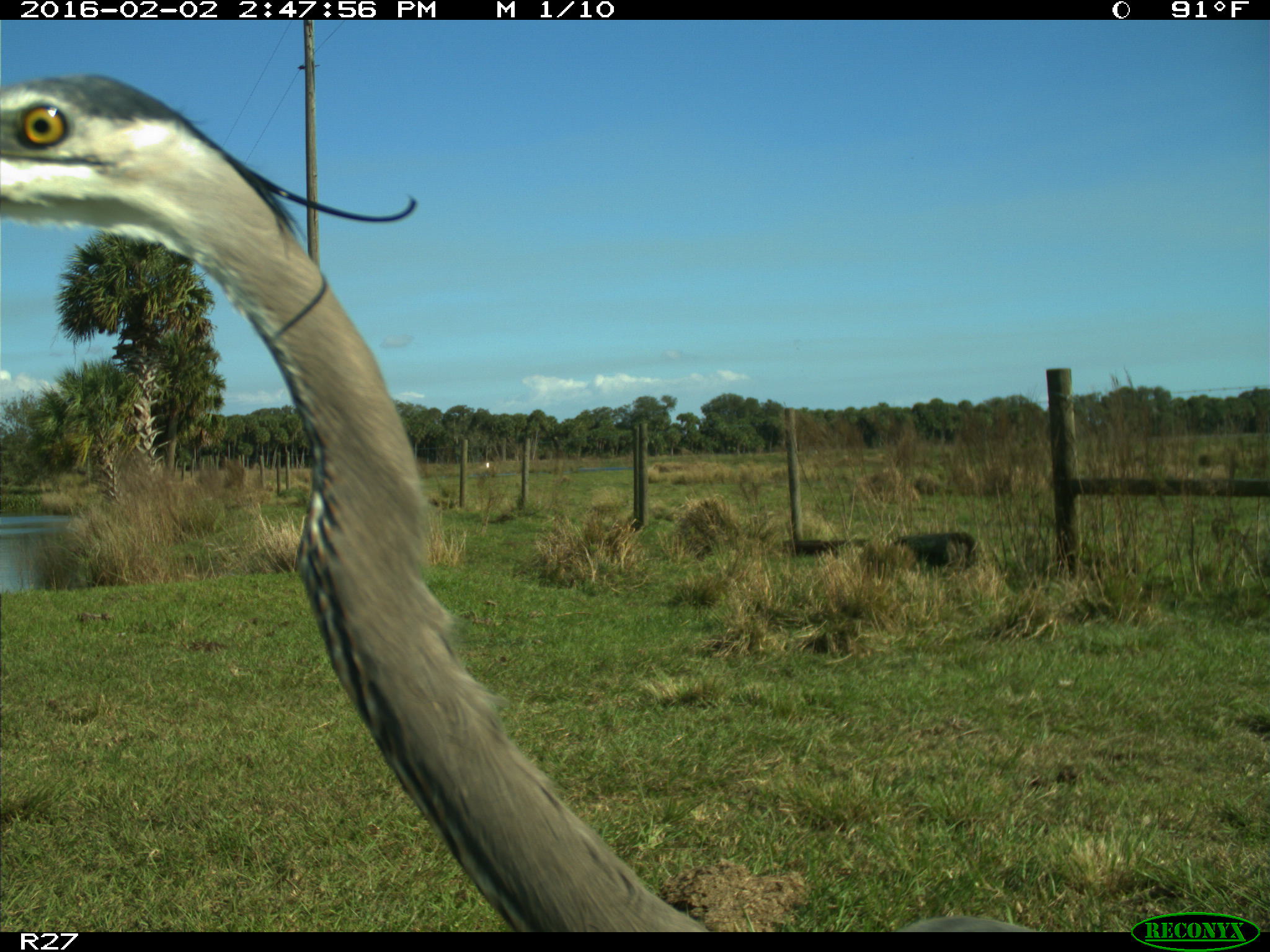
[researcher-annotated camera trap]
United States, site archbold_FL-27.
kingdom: Animalia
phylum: Chordata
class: Aves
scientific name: Aves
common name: birds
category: unidentified bird